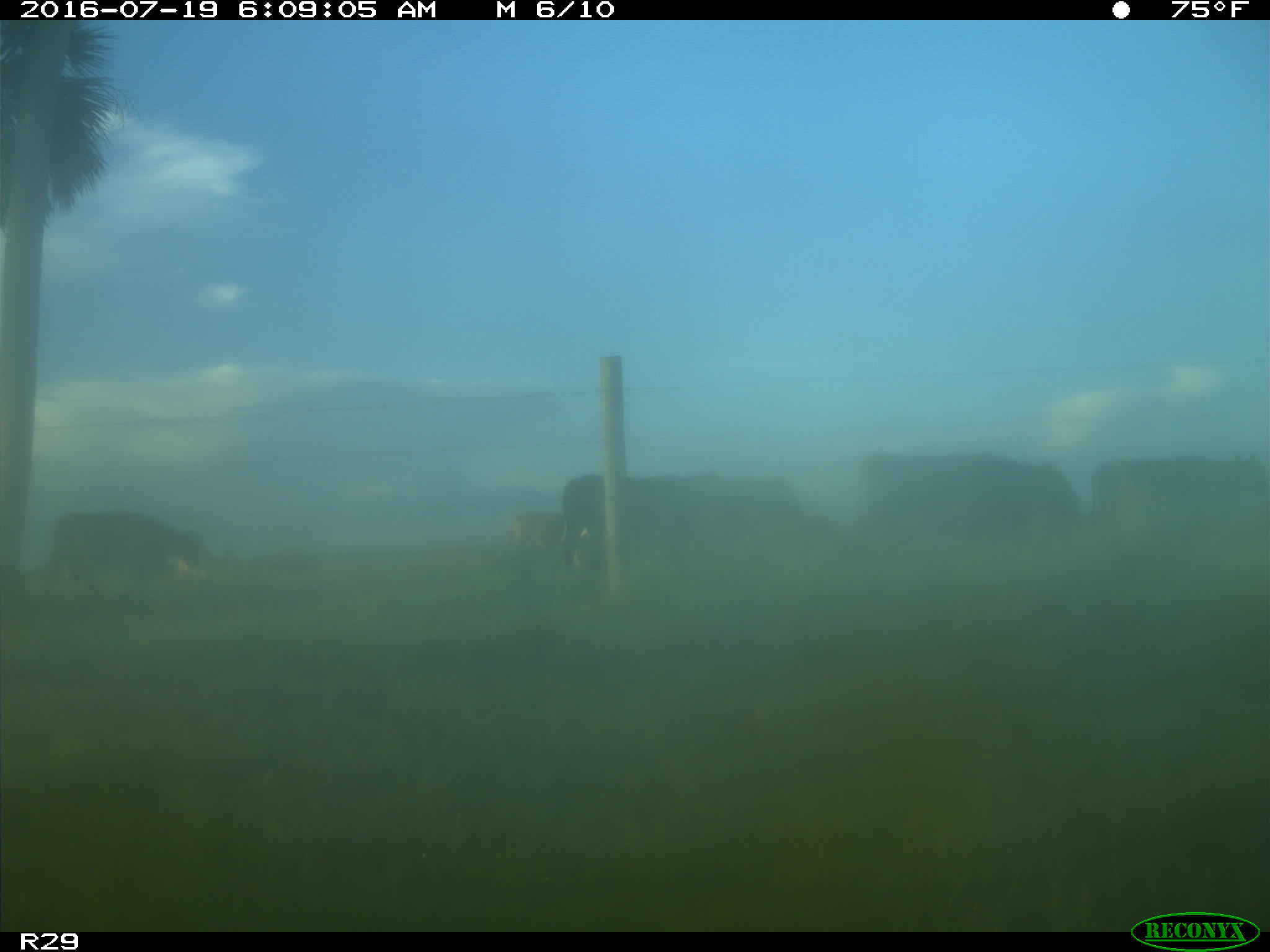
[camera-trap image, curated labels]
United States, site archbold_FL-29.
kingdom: Animalia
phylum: Chordata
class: Mammalia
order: Artiodactyla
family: Bovidae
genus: Bos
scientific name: Bos taurus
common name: domestic cow